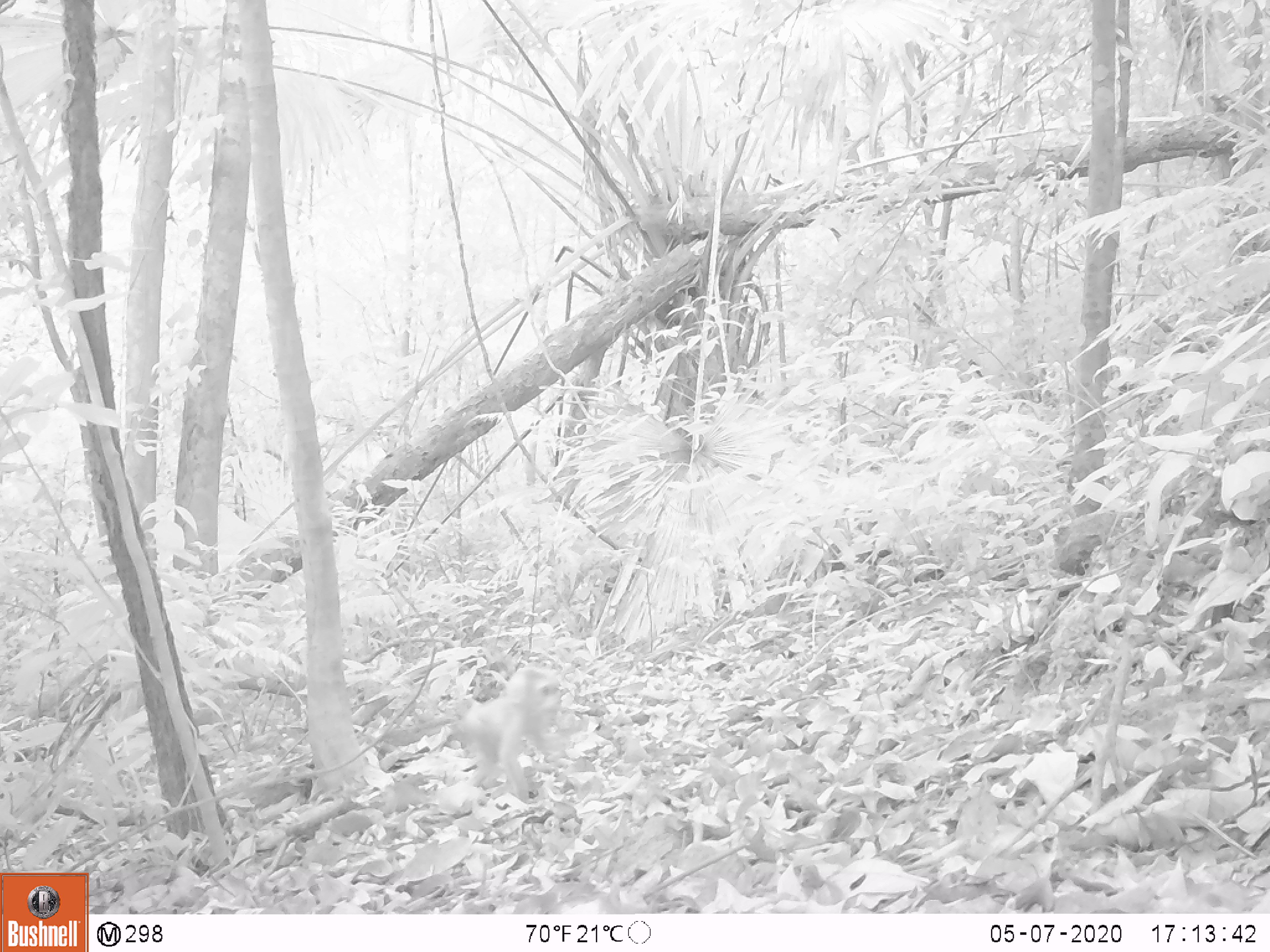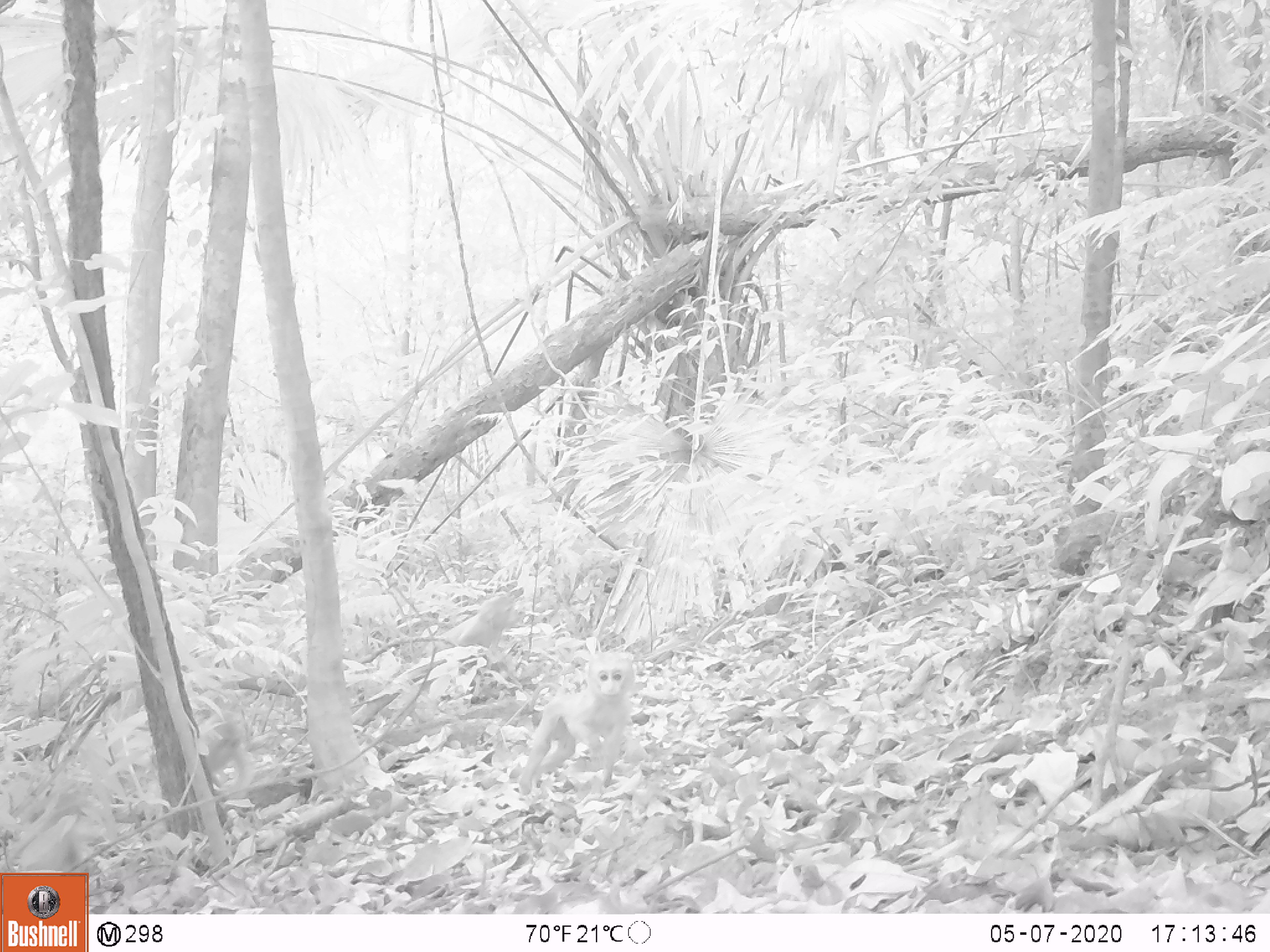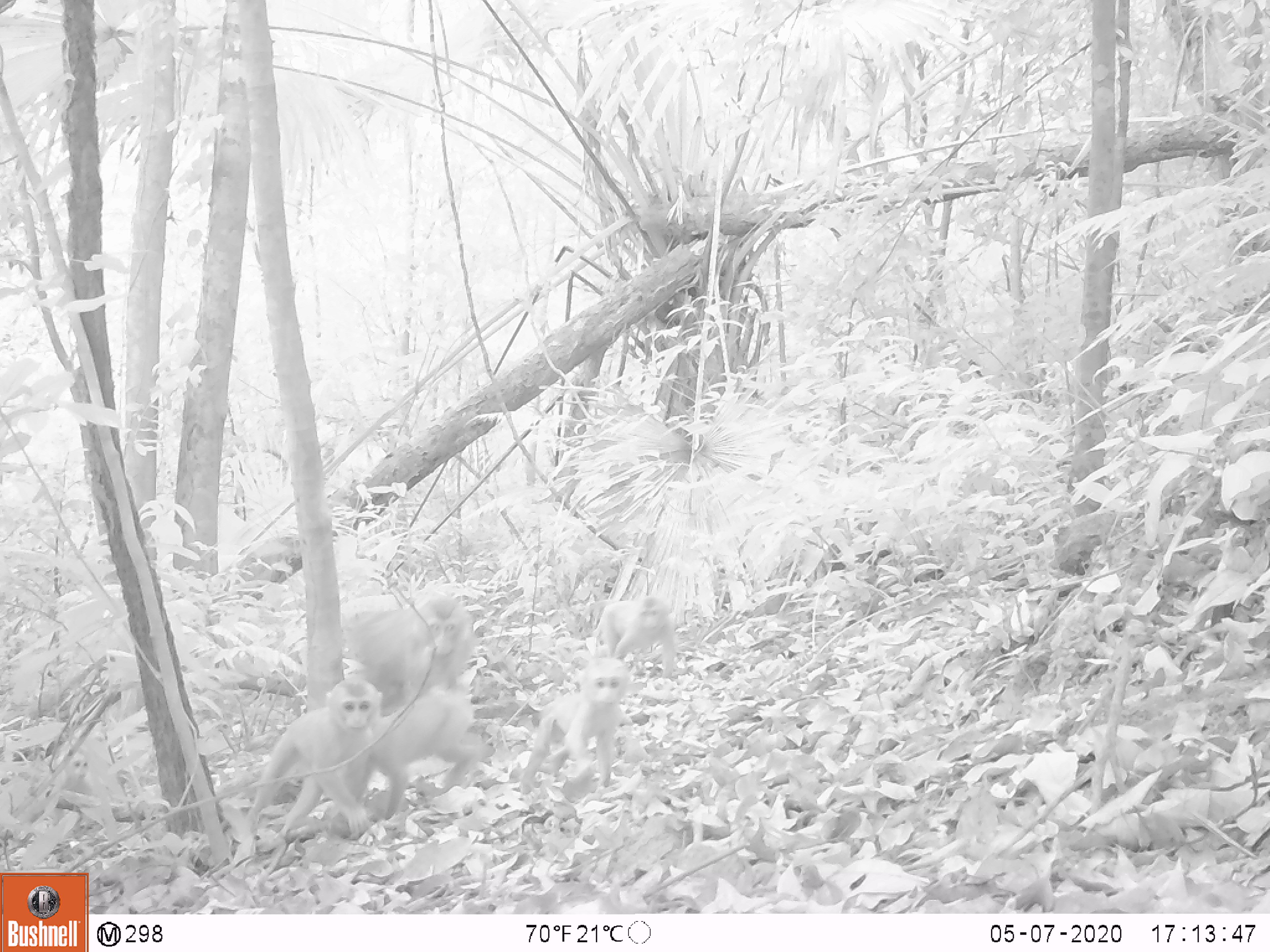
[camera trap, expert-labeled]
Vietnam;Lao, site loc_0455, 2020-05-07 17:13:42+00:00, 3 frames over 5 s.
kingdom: Animalia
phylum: Chordata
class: Mammalia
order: Primates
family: Cercopithecidae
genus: Macaca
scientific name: Macaca nemestrina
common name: pig-tailed macaque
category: pig tailed macaque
Pig tailed macaque (pig-tailed macaque) (Macaca nemestrina). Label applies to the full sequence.